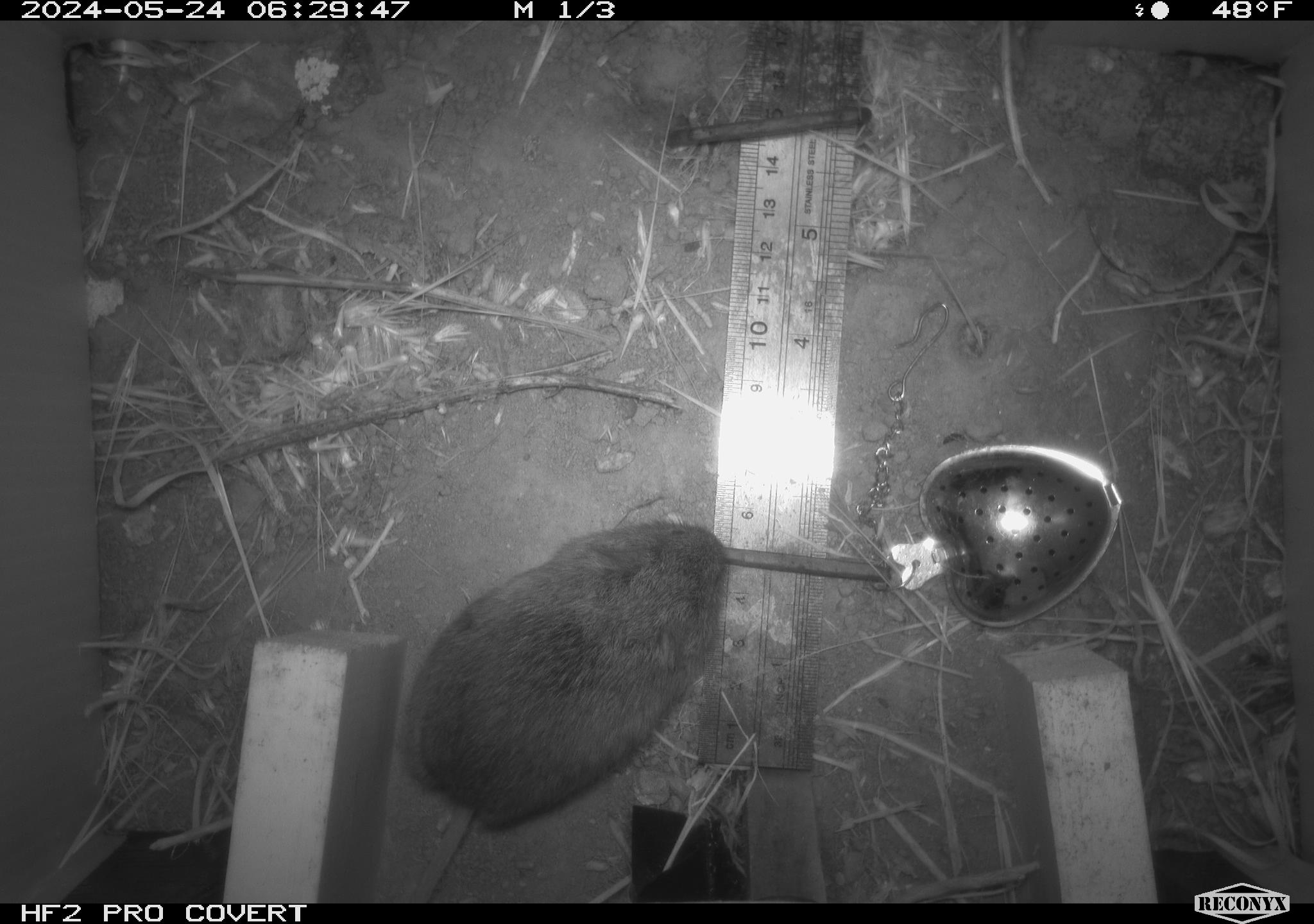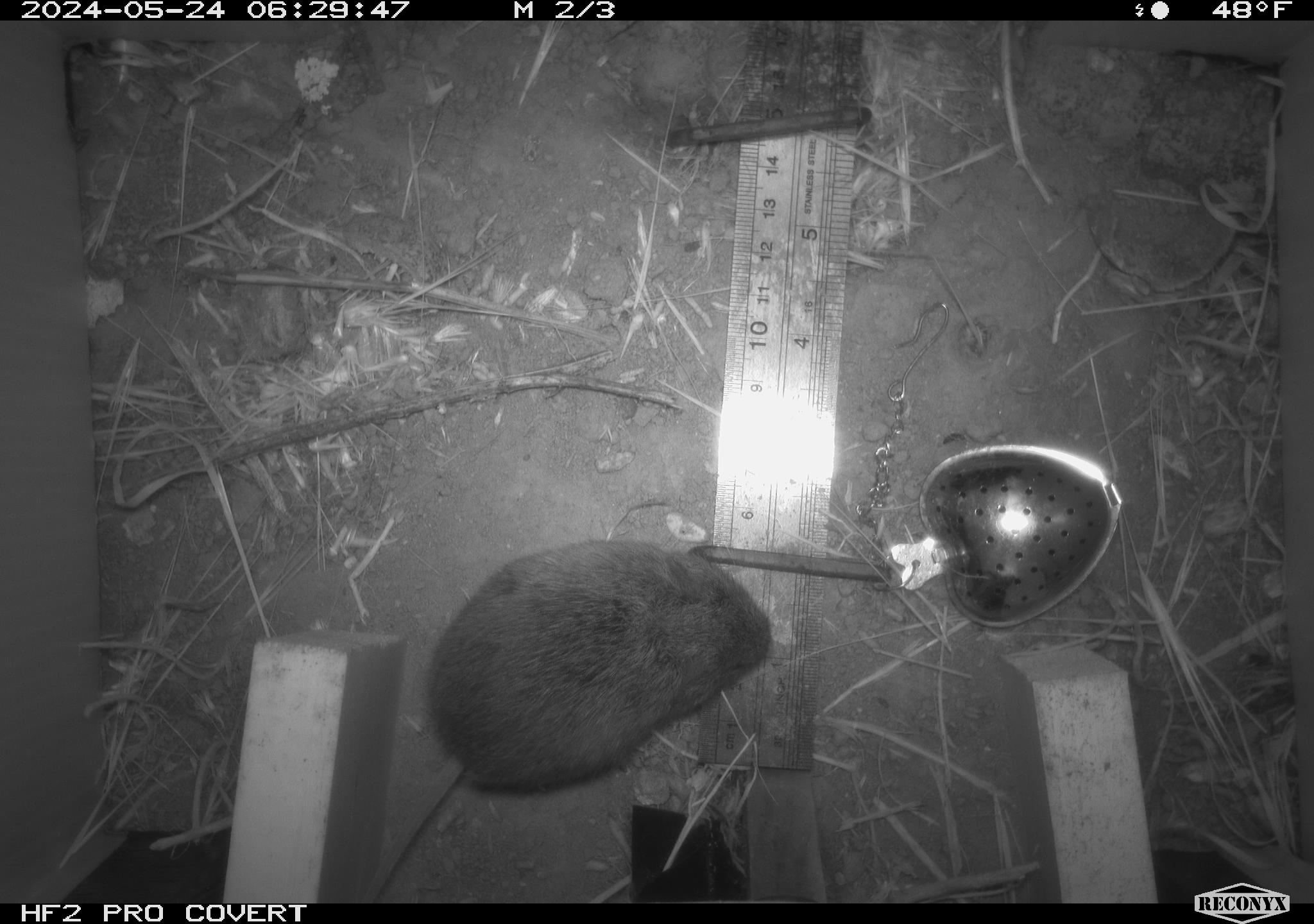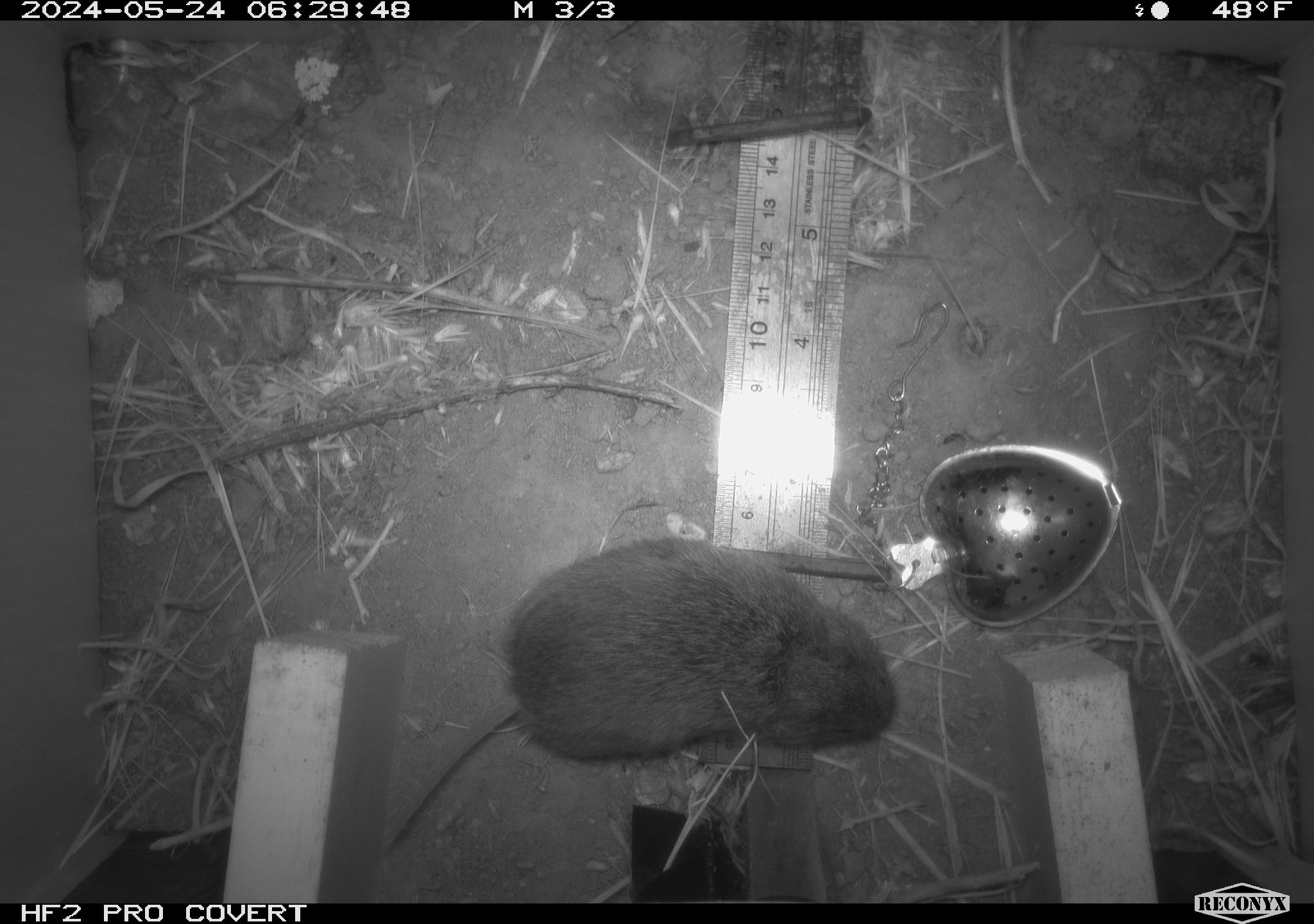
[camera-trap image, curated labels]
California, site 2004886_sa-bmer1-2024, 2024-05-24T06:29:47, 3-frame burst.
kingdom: Animalia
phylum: Chordata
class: Mammalia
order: Rodentia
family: Cricetidae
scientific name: Arvicolinae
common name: voles, lemmings, and muskrats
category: arvicolinae subfamily